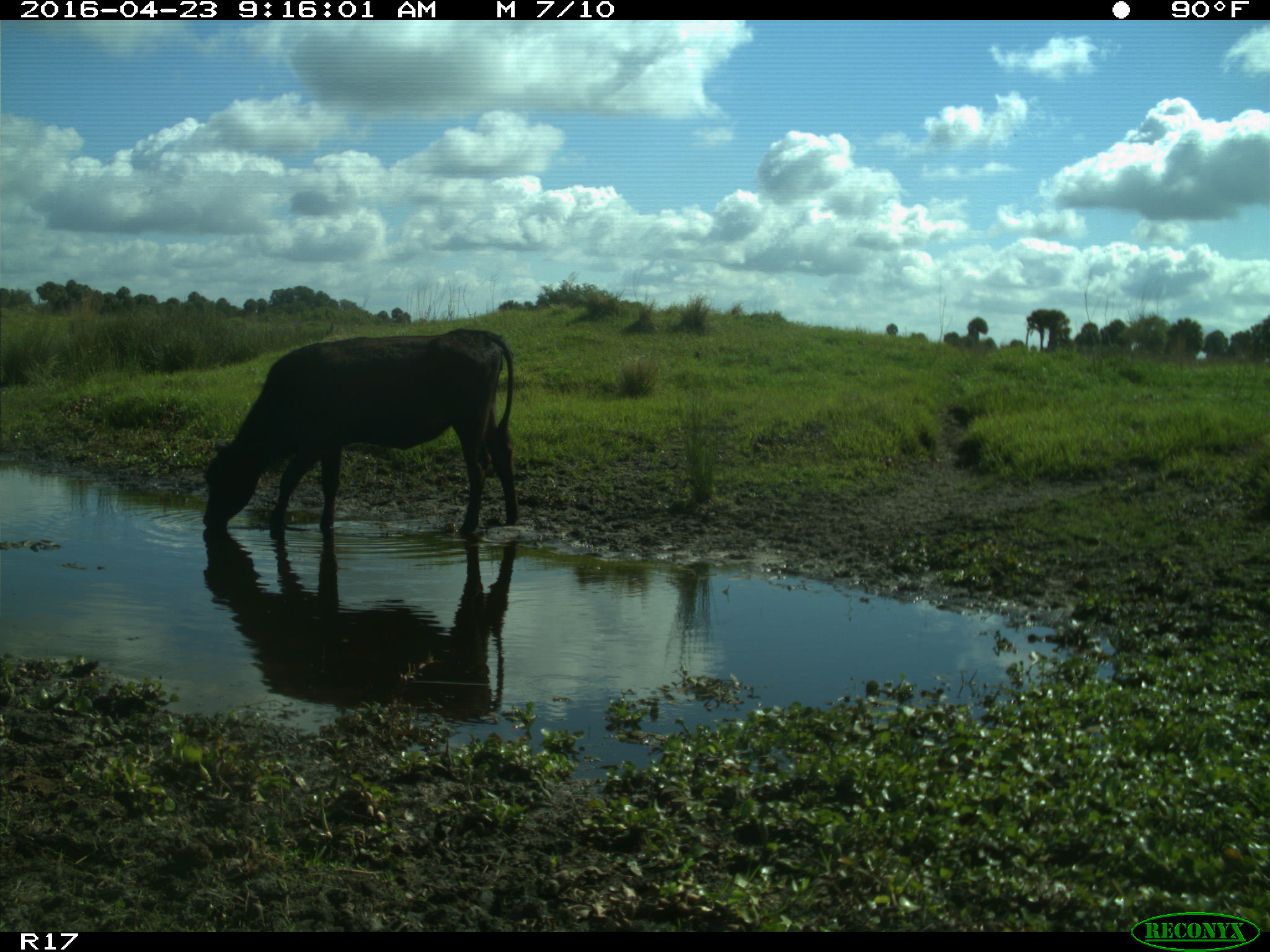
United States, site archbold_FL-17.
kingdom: Animalia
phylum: Chordata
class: Mammalia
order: Artiodactyla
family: Bovidae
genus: Bos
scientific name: Bos taurus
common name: domestic cow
Bos taurus (domestic cow).